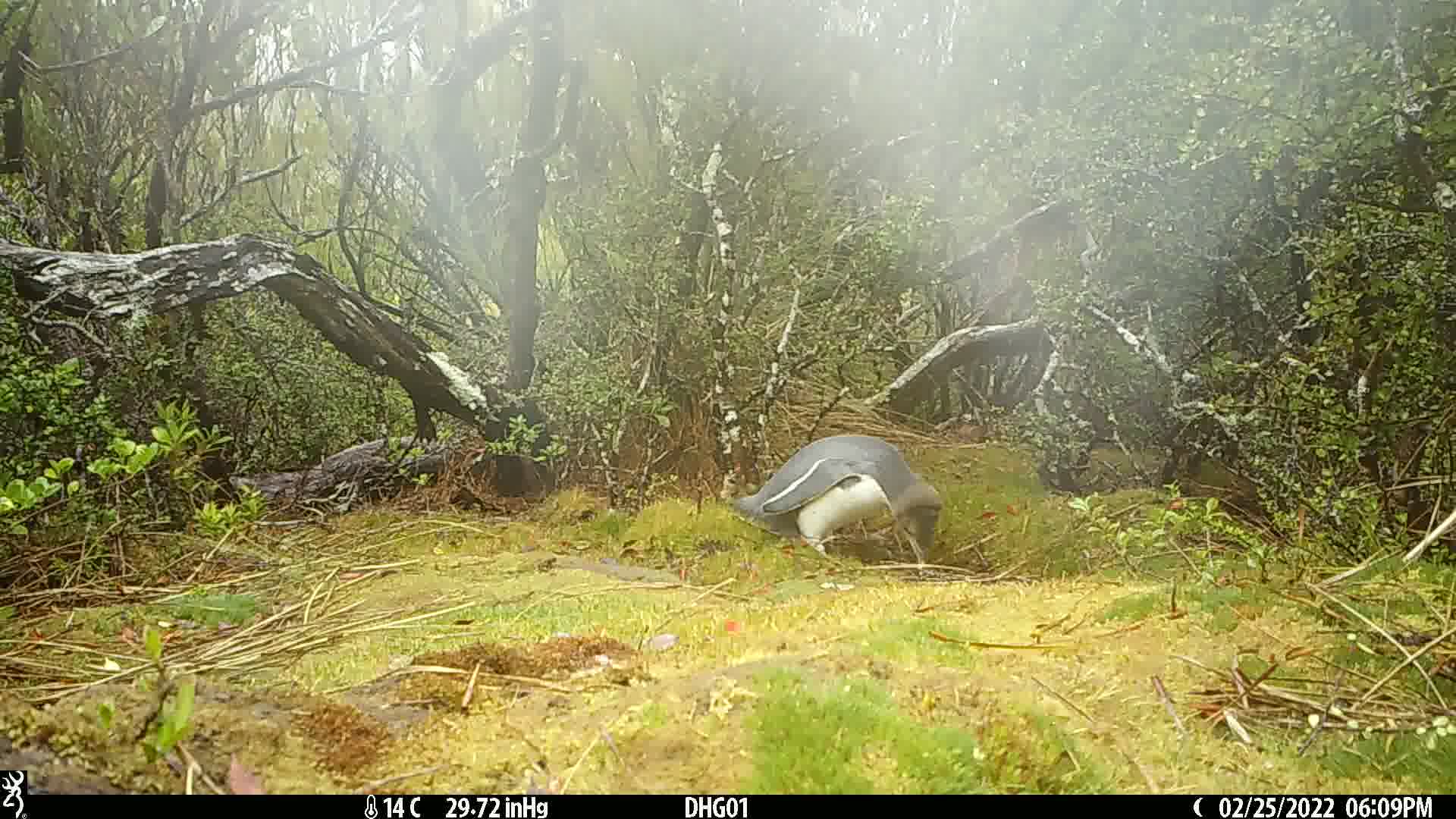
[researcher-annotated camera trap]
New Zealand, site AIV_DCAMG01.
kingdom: Animalia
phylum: Chordata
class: Aves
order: Sphenisciformes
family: Spheniscidae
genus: Megadyptes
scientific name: Megadyptes antipodes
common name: yellow-eyed penguin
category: yellow eyed penguin